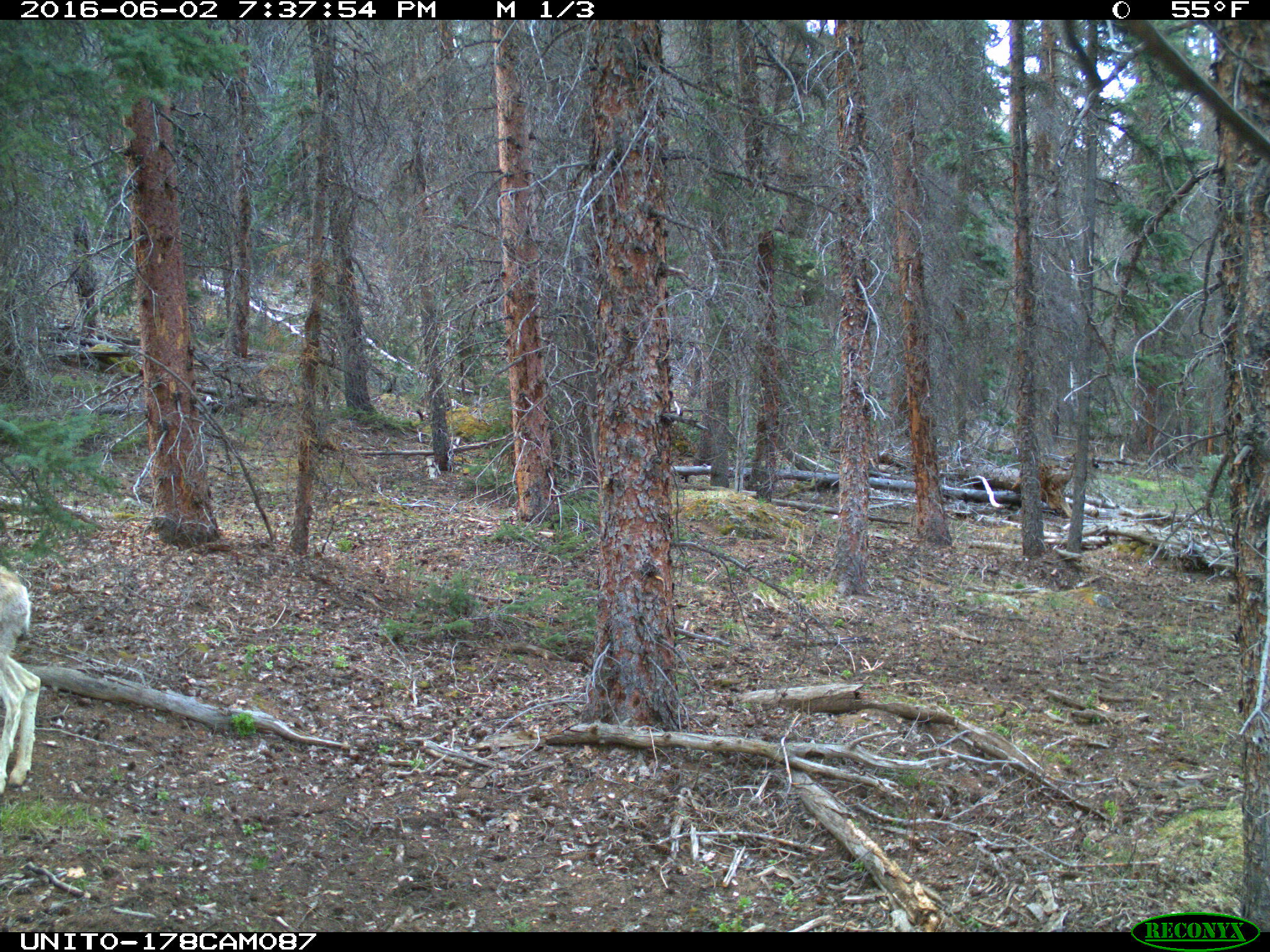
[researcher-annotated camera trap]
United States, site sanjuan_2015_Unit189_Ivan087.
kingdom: Animalia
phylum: Chordata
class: Mammalia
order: Artiodactyla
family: Cervidae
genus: Odocoileus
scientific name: Odocoileus hemionus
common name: mule deer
Odocoileus hemionus (mule deer).